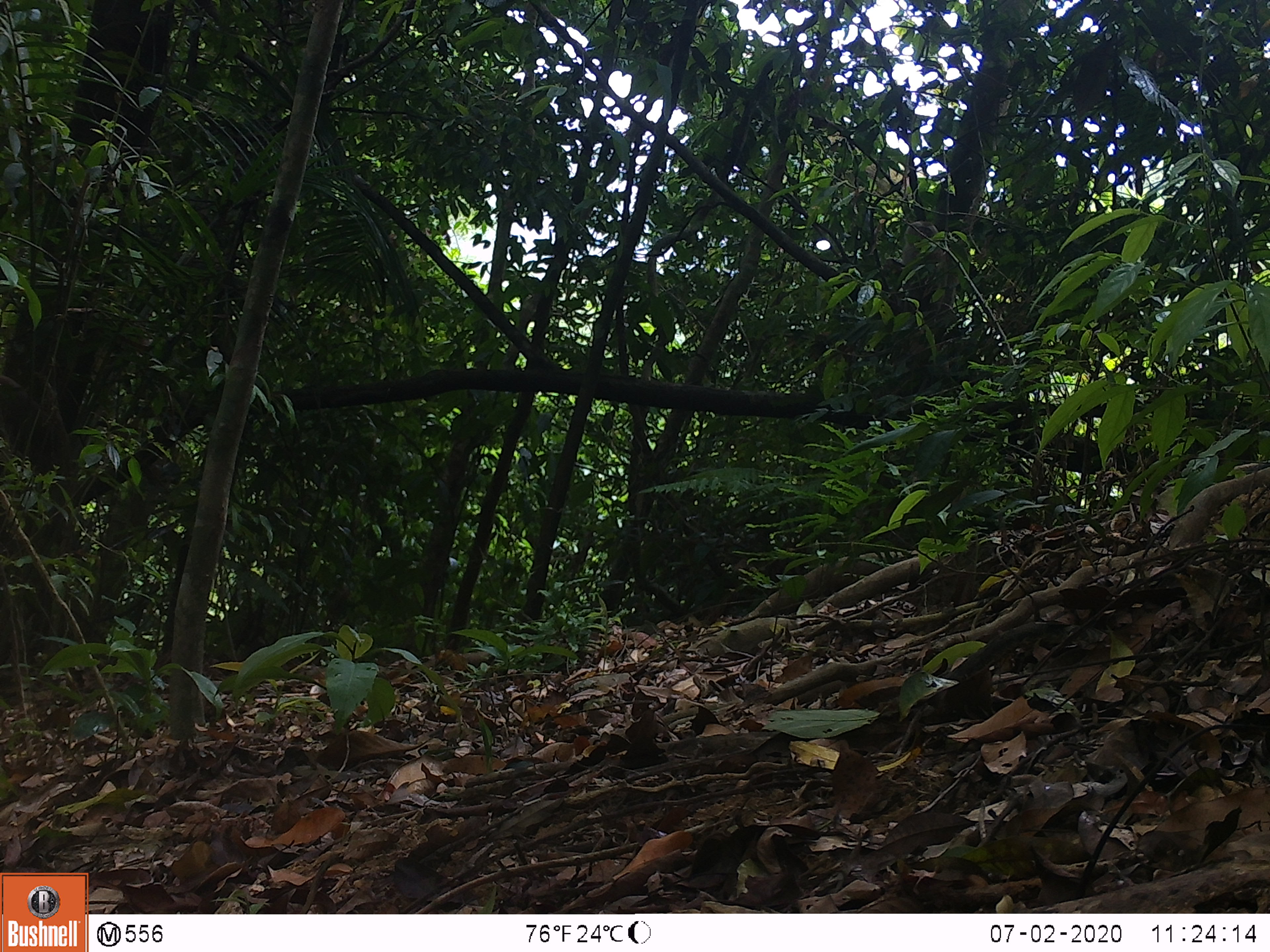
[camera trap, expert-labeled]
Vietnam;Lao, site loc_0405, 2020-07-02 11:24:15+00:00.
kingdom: Animalia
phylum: Chordata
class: Mammalia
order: Primates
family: Cercopithecidae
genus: Macaca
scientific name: Macaca nemestrina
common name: pig-tailed macaque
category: pig tailed macaque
Pig tailed macaque (pig-tailed macaque) (Macaca nemestrina). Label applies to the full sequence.